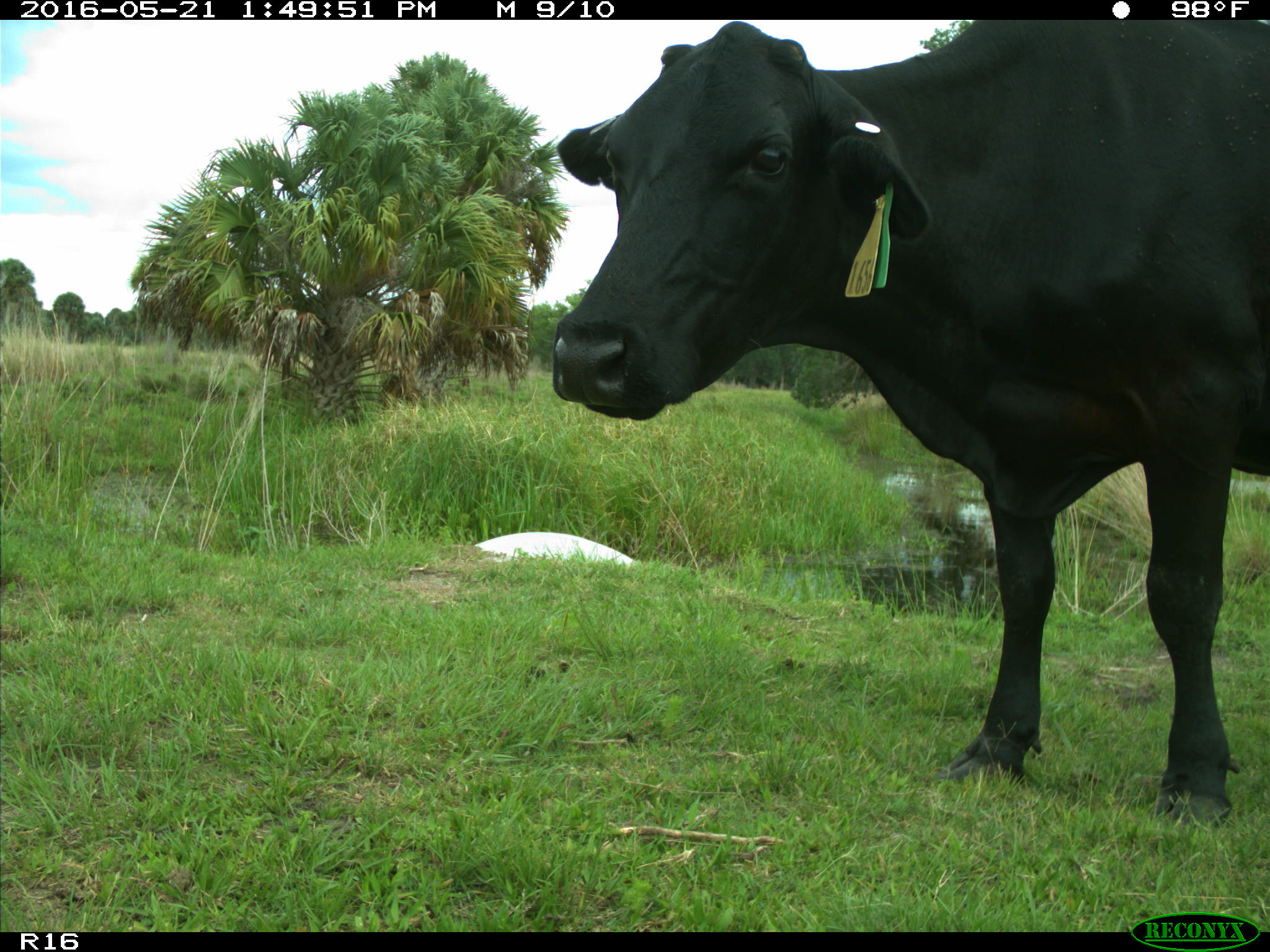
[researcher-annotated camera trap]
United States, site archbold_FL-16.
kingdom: Animalia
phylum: Chordata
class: Mammalia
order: Artiodactyla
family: Bovidae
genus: Bos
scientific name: Bos taurus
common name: domestic cow